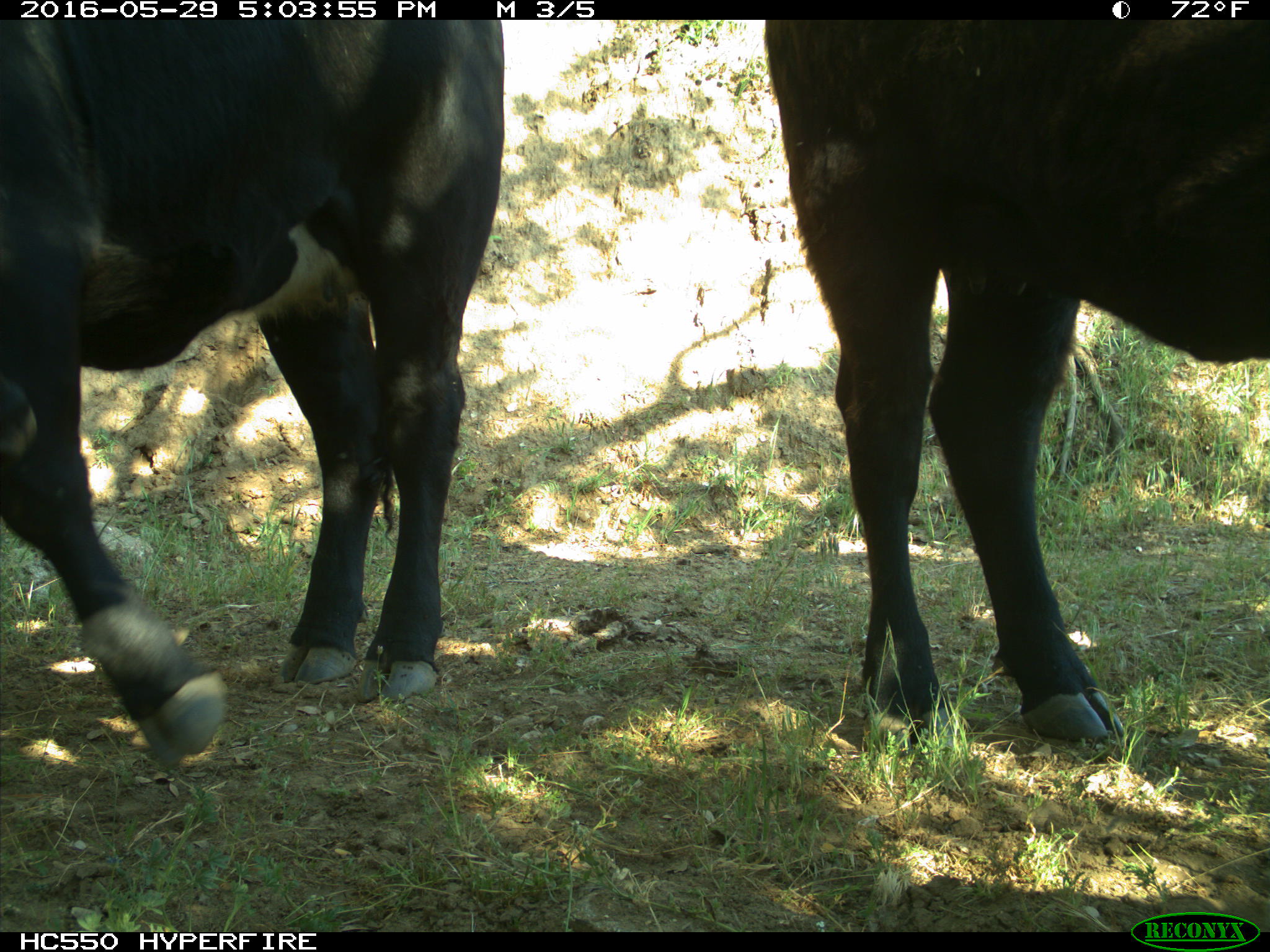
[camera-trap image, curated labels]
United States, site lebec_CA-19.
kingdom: Animalia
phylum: Chordata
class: Mammalia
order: Artiodactyla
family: Bovidae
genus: Bos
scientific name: Bos taurus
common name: domestic cow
Bos taurus (domestic cow).